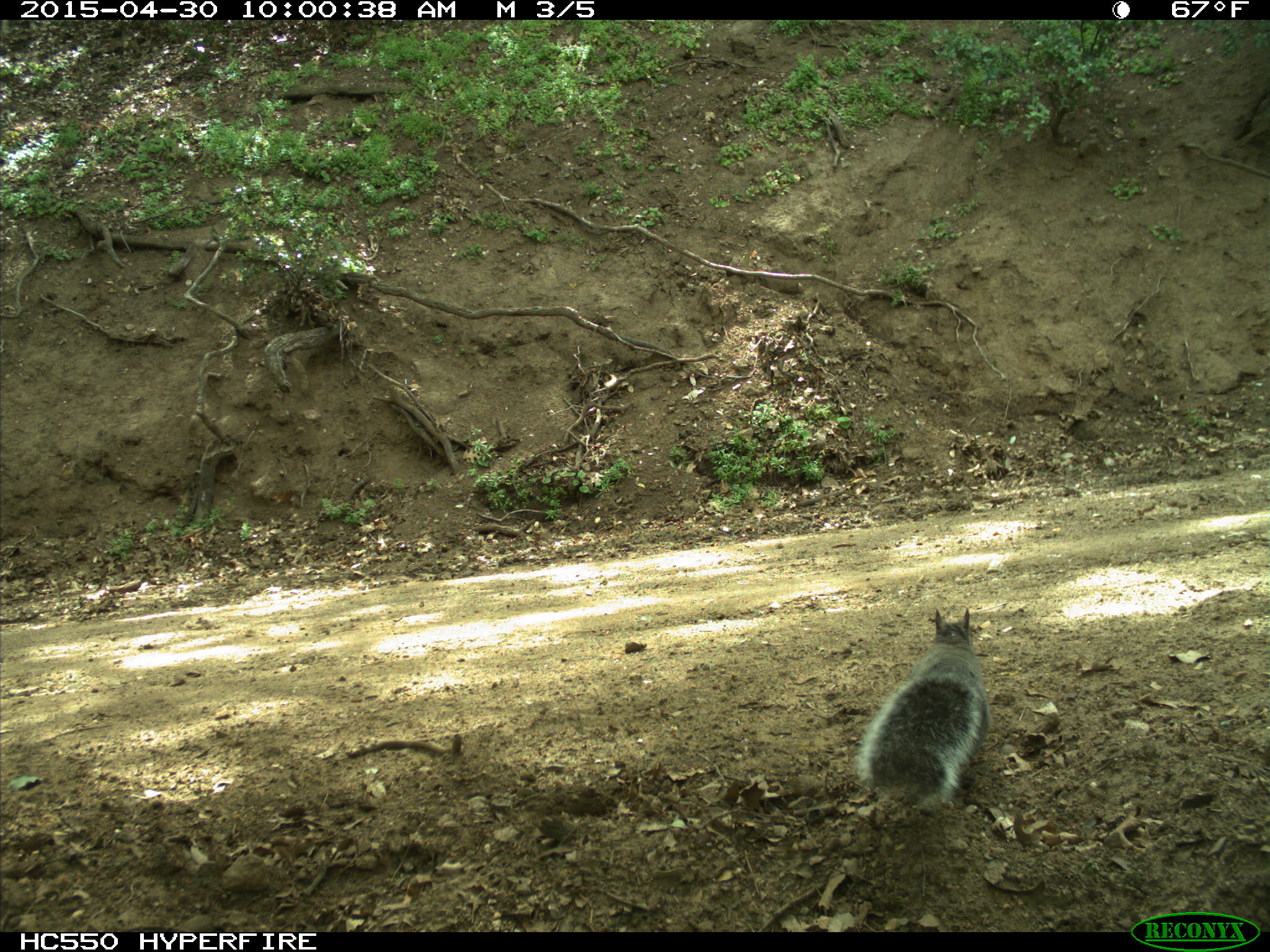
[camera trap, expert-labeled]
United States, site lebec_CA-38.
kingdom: Animalia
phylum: Chordata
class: Mammalia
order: Rodentia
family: Sciuridae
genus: Sciurus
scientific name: Sciurus carolinensis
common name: eastern gray squirrel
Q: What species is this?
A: Sciurus carolinensis (eastern gray squirrel).